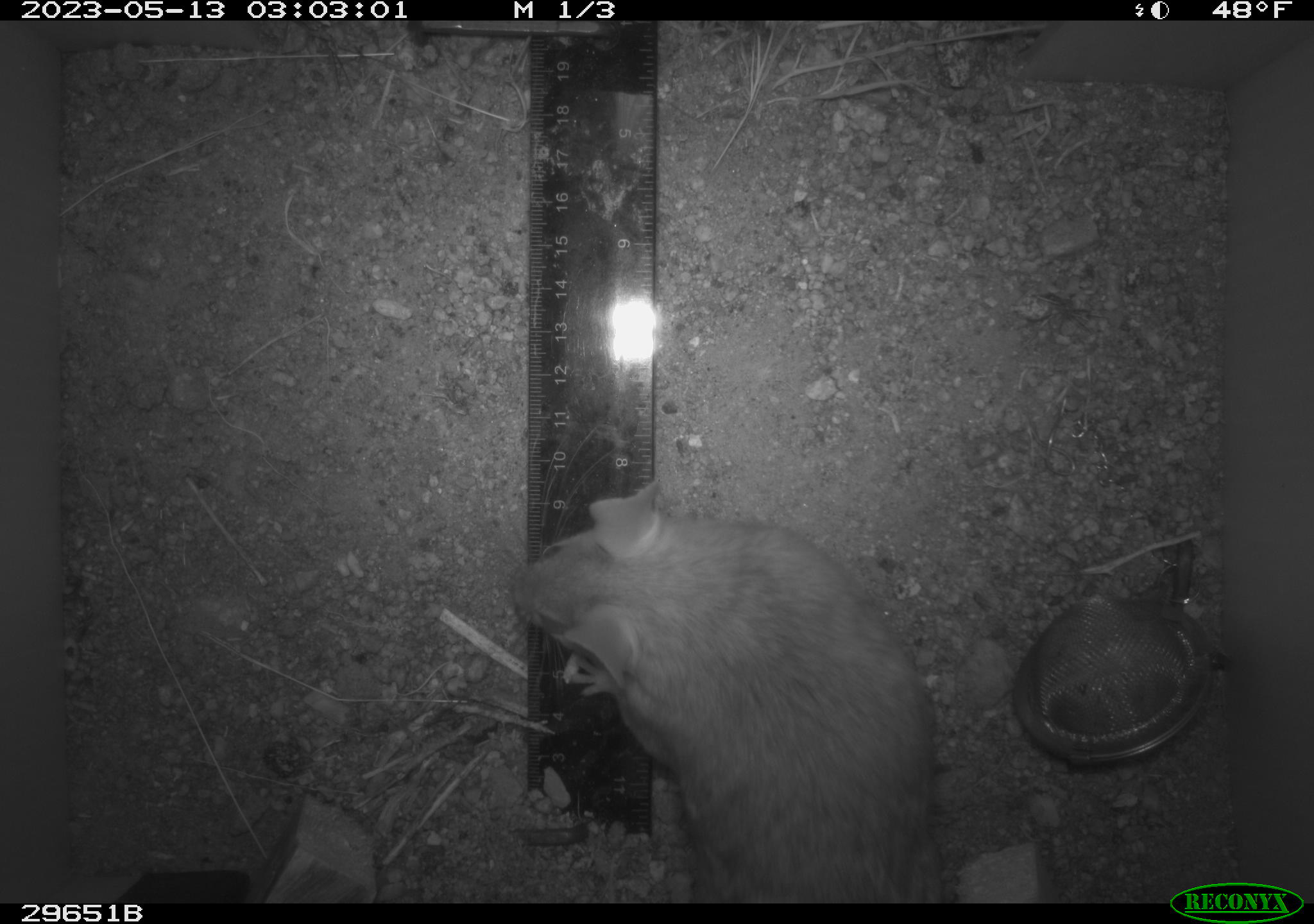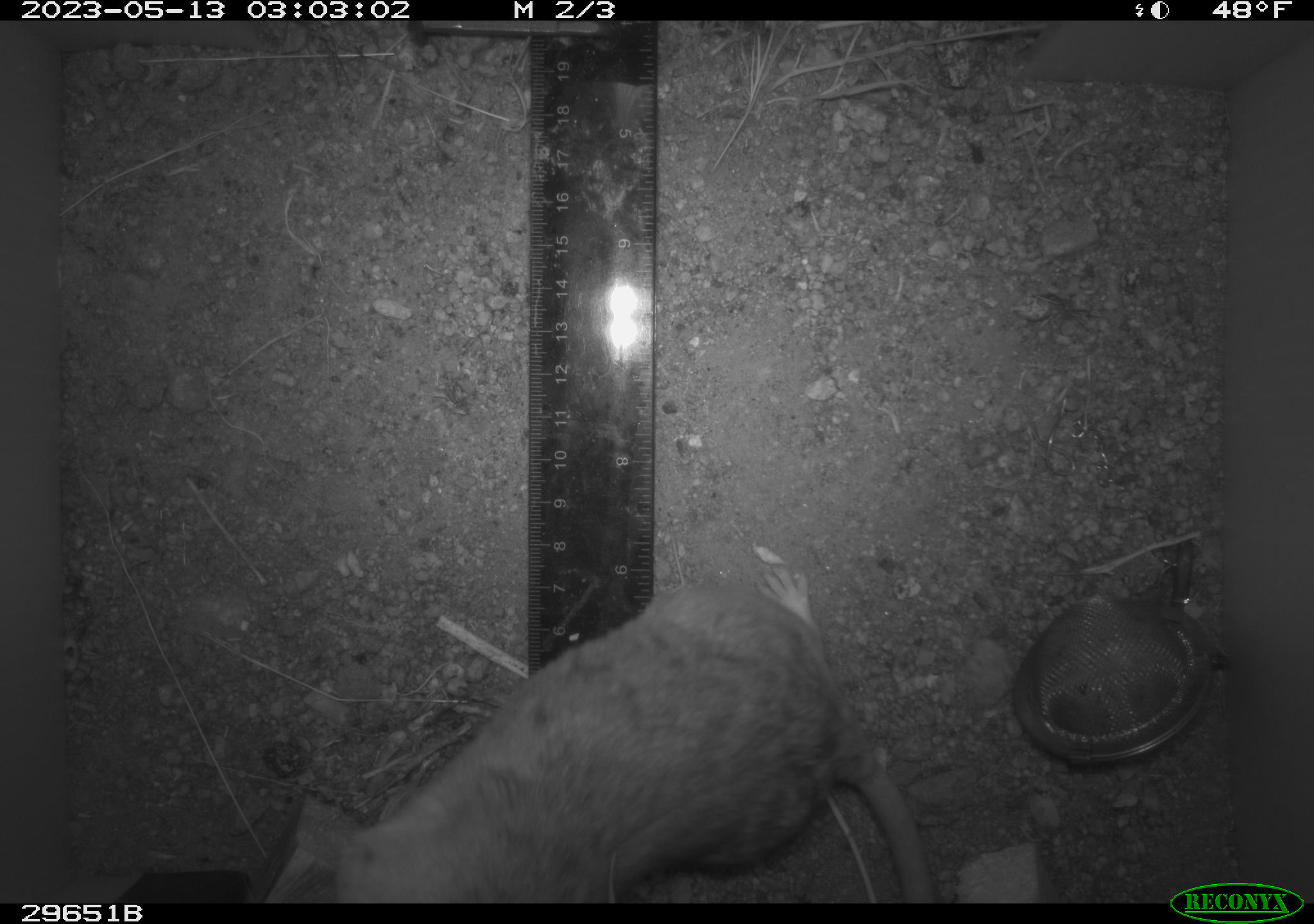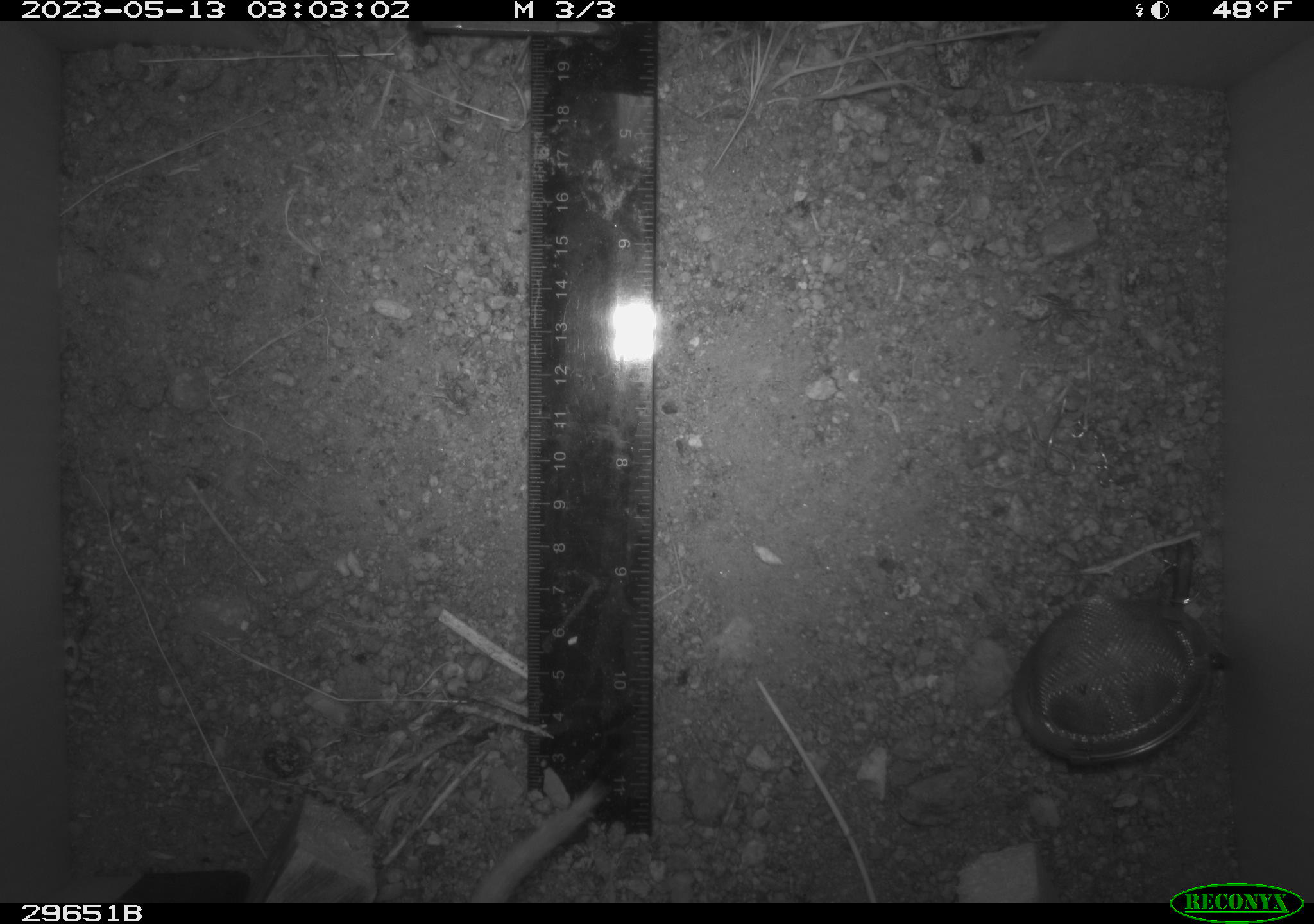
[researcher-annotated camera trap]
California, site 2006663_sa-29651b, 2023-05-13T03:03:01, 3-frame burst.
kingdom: Animalia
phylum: Chordata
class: Mammalia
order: Rodentia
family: Cricetidae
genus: Neotoma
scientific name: Neotoma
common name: pack rat or woodrat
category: neotoma species